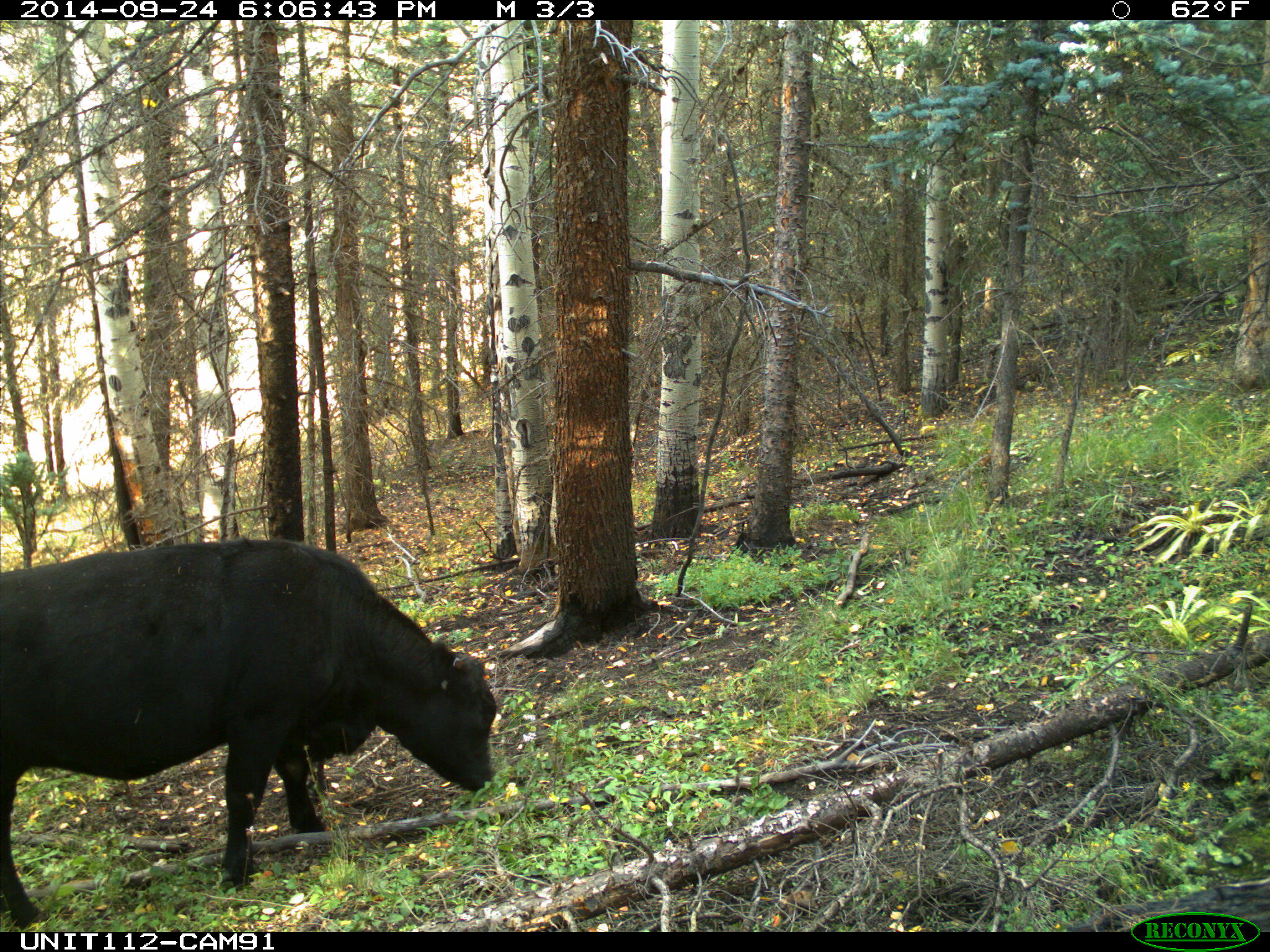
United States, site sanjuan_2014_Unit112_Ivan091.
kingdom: Animalia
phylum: Chordata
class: Mammalia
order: Artiodactyla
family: Bovidae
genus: Bos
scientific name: Bos taurus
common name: domestic cow